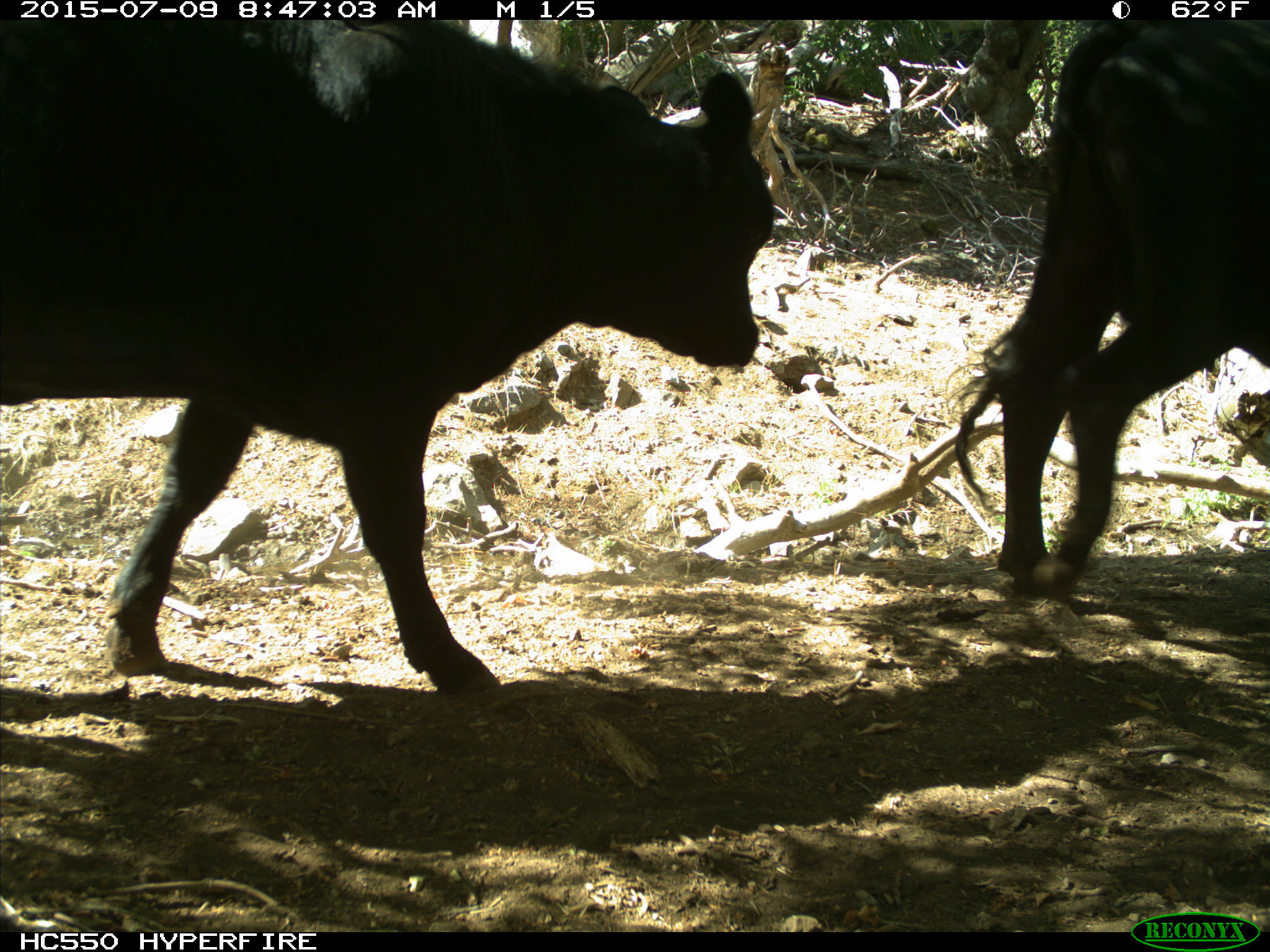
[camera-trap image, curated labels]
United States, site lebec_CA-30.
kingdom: Animalia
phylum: Chordata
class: Mammalia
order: Artiodactyla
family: Bovidae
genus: Bos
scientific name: Bos taurus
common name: domestic cow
Bos taurus (domestic cow).